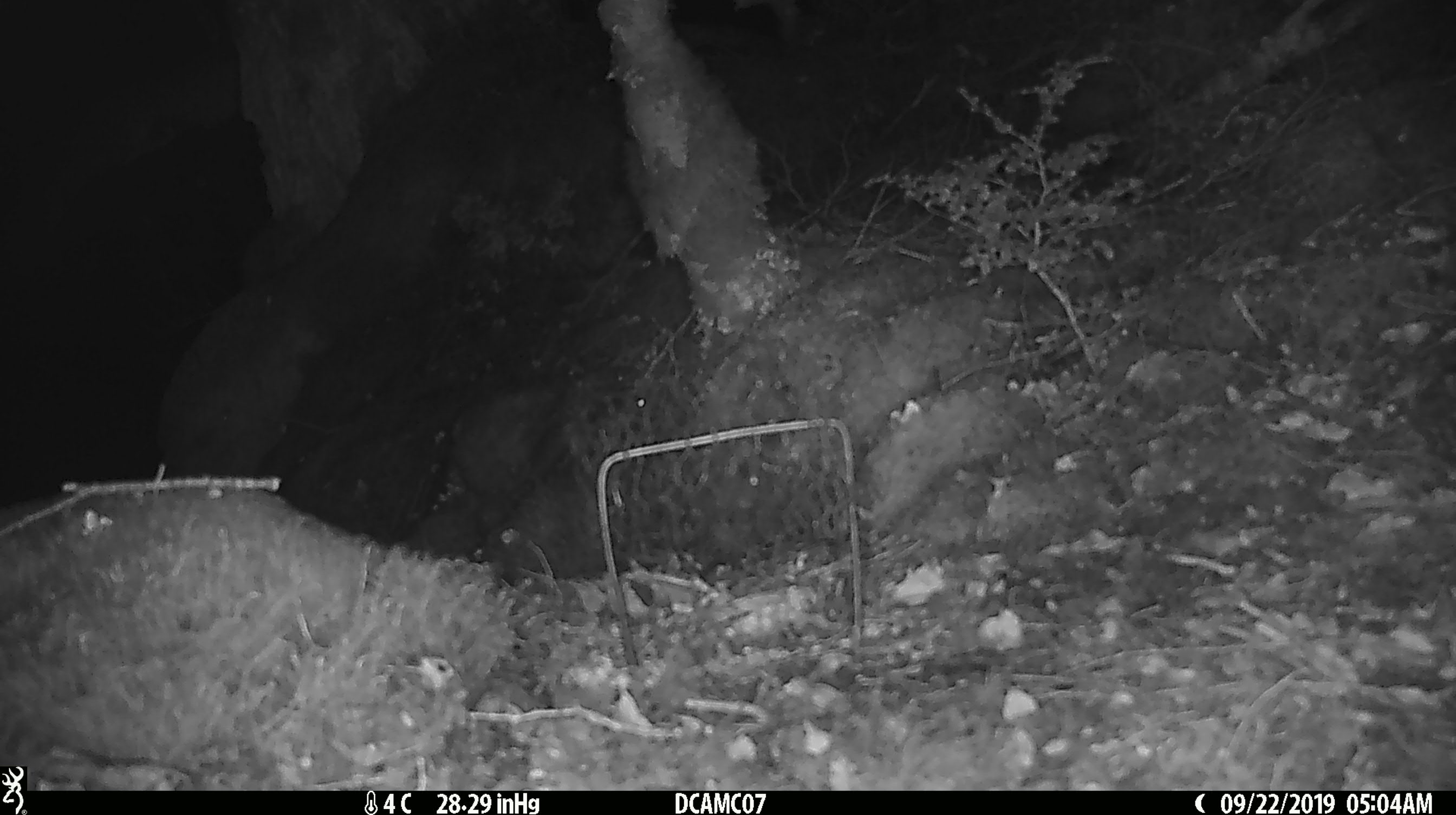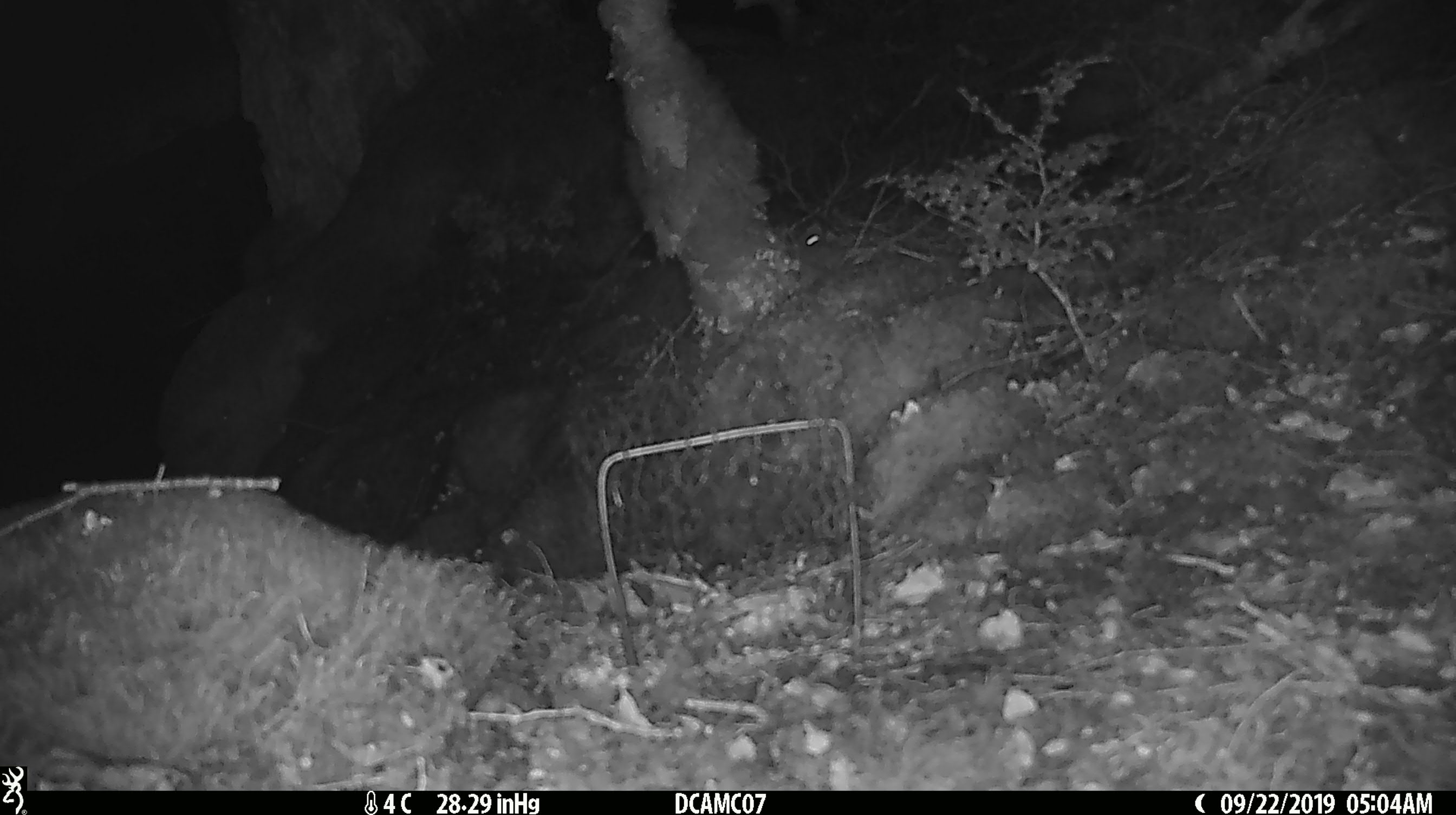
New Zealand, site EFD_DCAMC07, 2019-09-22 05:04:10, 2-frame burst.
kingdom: Animalia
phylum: Chordata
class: Mammalia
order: Rodentia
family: Muridae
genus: Mus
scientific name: Mus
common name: mouse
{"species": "mouse (Mus)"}